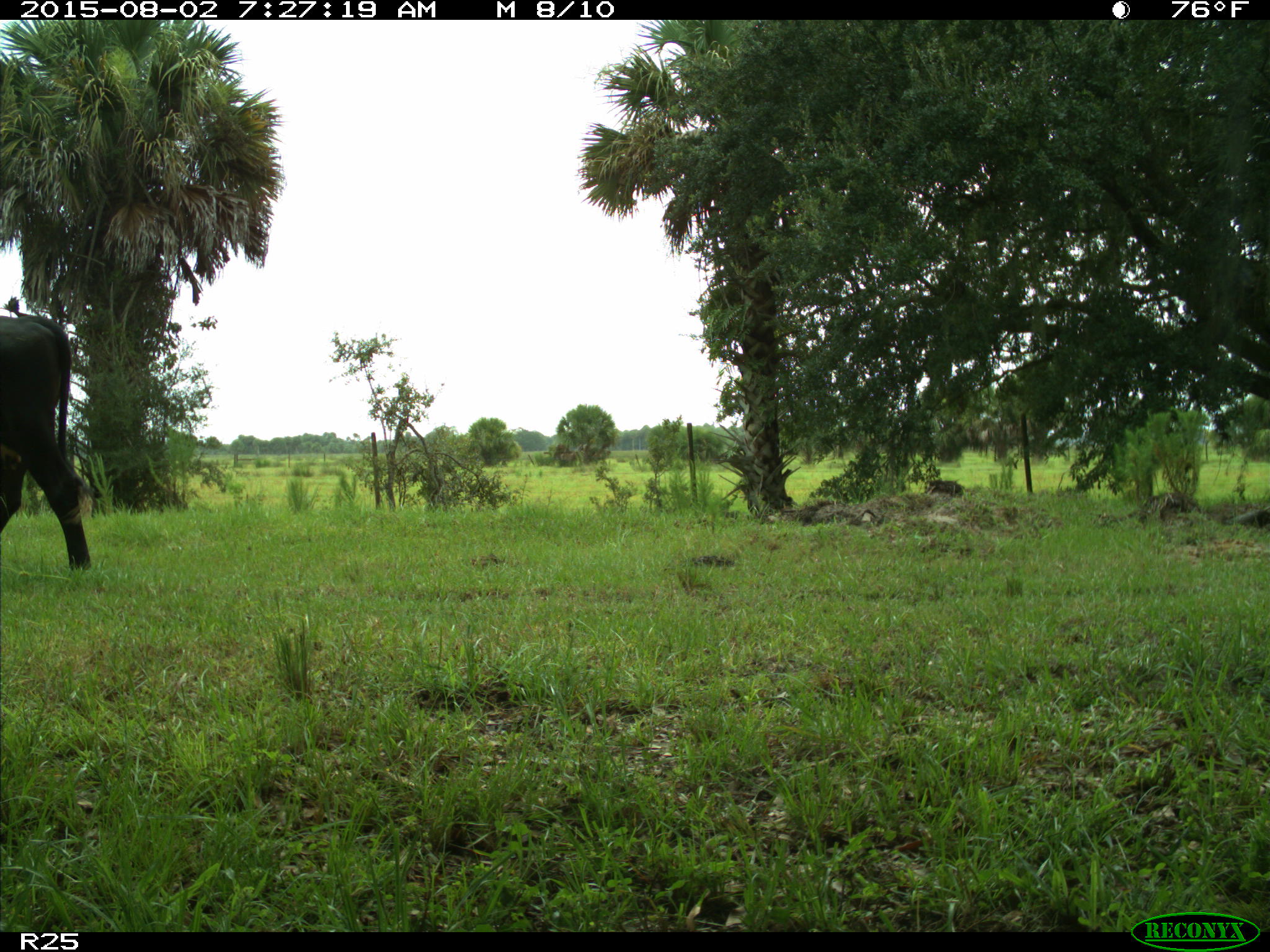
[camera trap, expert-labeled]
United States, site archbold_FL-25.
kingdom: Animalia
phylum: Chordata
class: Mammalia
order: Artiodactyla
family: Bovidae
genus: Bos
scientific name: Bos taurus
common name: domestic cow